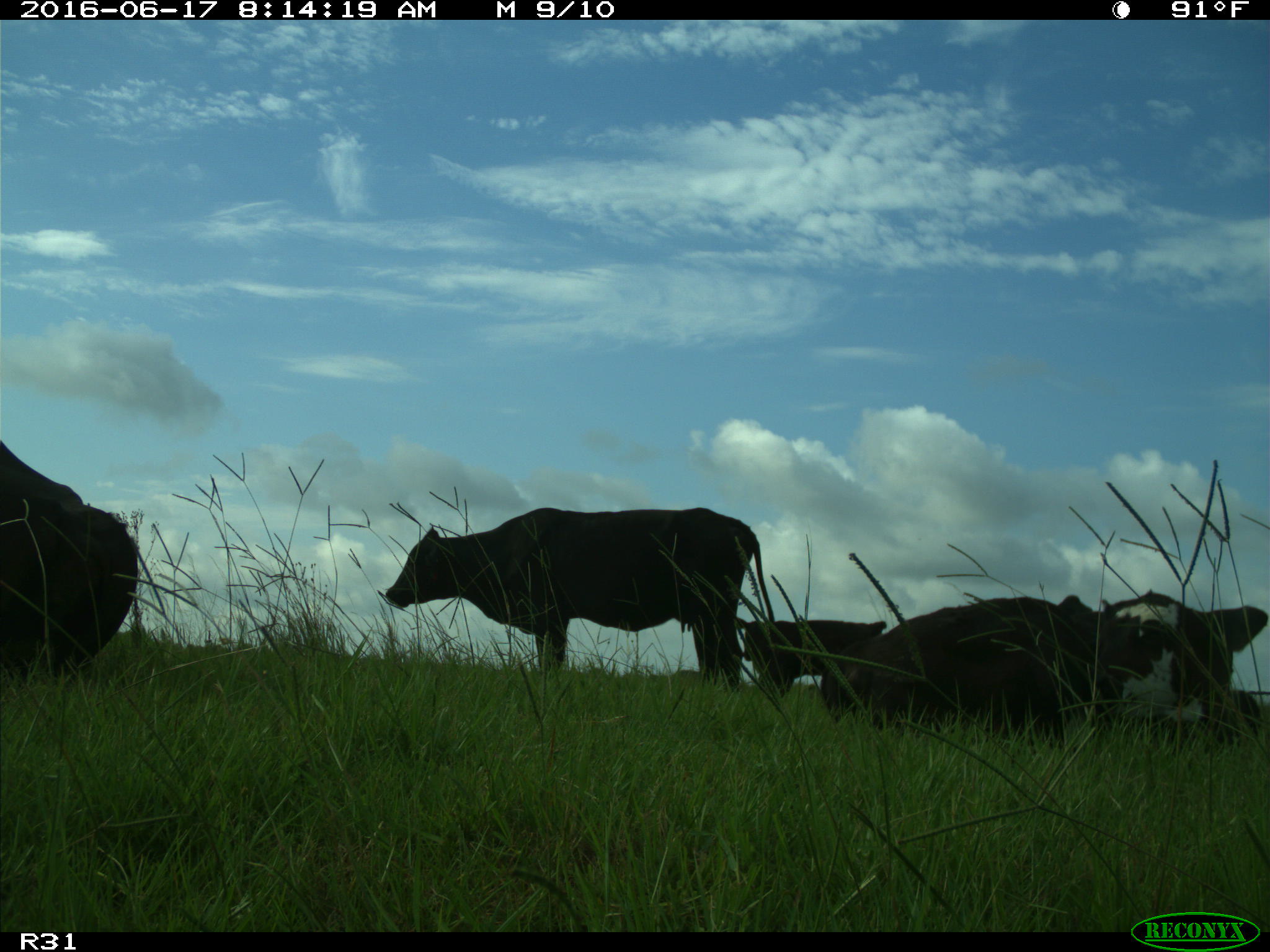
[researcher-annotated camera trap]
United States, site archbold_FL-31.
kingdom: Animalia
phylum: Chordata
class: Mammalia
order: Artiodactyla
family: Bovidae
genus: Bos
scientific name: Bos taurus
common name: domestic cow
Bos taurus (domestic cow).